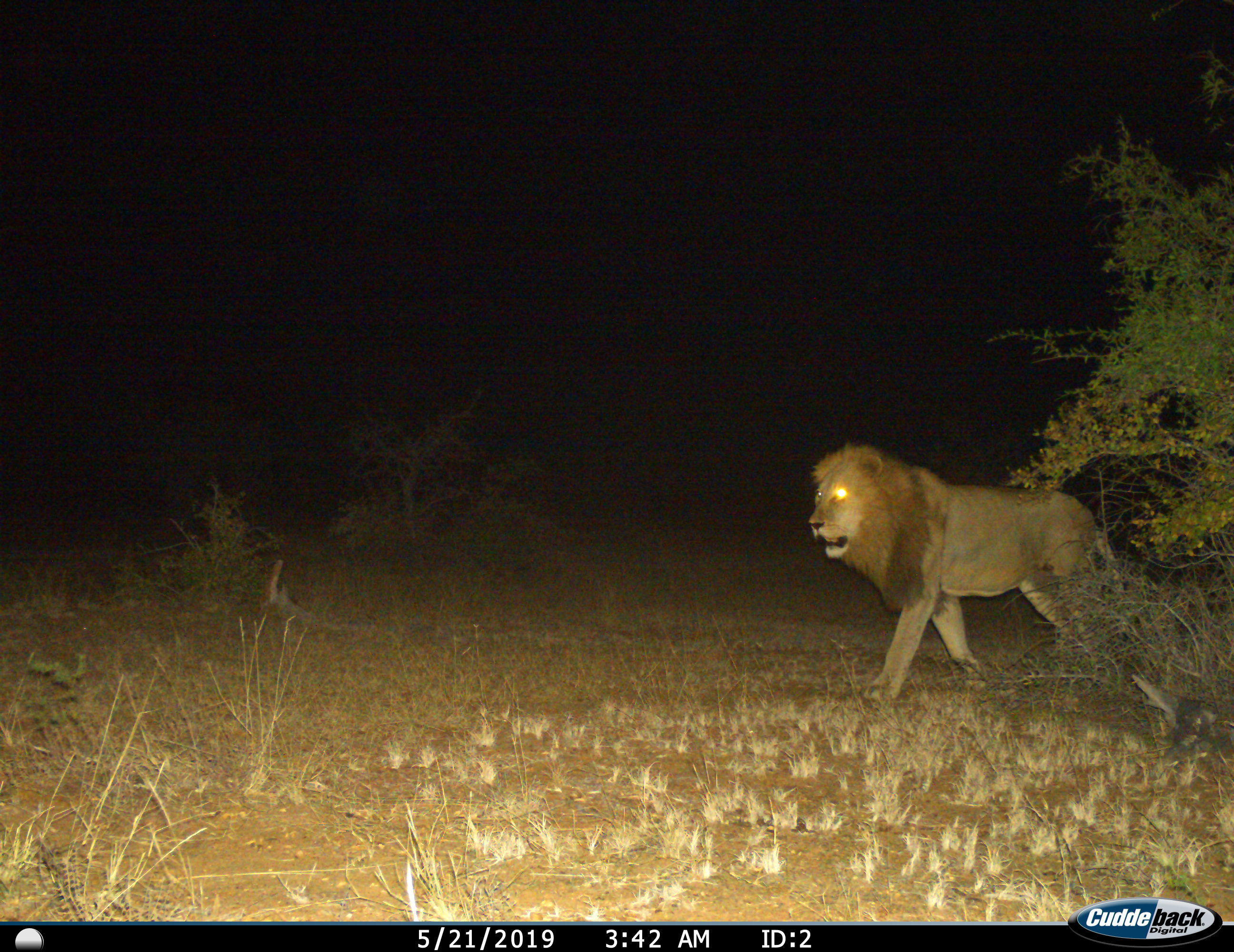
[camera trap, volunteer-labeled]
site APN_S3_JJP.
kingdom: Animalia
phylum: Chordata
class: Mammalia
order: Carnivora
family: Felidae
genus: Panthera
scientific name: Panthera leo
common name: lion male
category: lionmale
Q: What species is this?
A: Lionmale (lion male) (Panthera leo).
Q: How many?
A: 1.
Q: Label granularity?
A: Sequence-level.